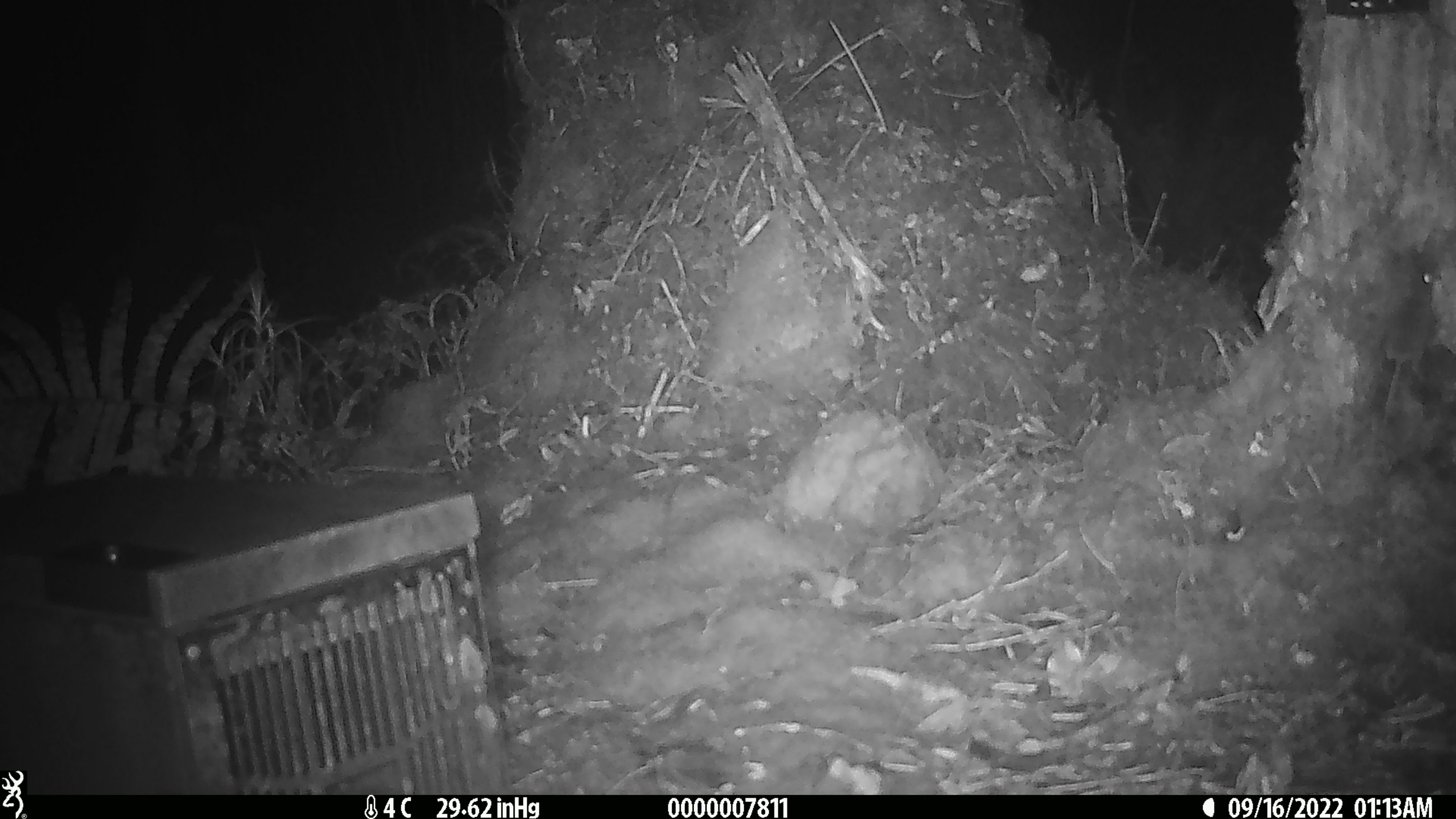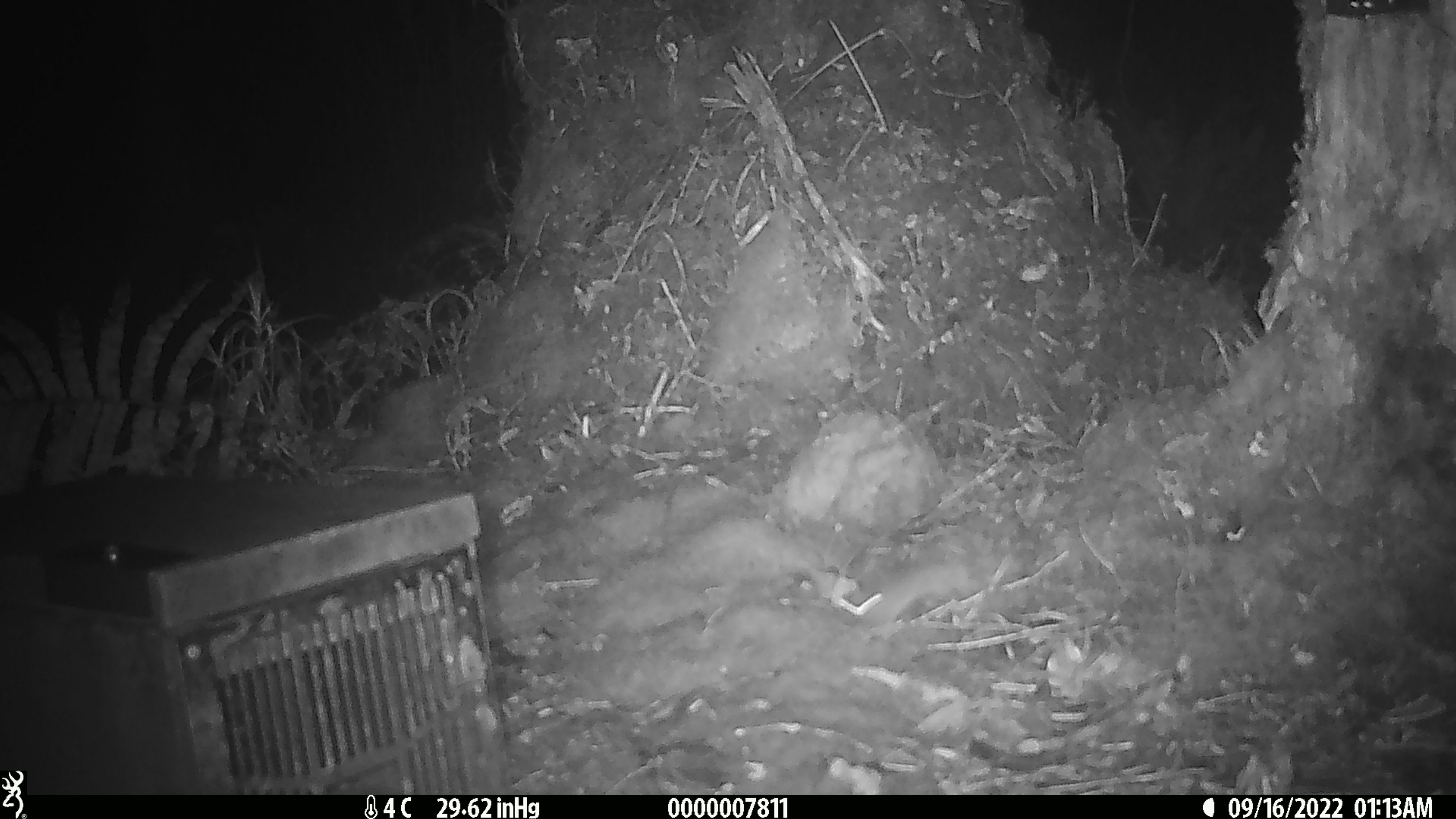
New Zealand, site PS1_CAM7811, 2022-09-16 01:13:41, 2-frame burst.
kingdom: Animalia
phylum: Chordata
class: Mammalia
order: Rodentia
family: Muridae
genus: Mus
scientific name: Mus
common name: mouse